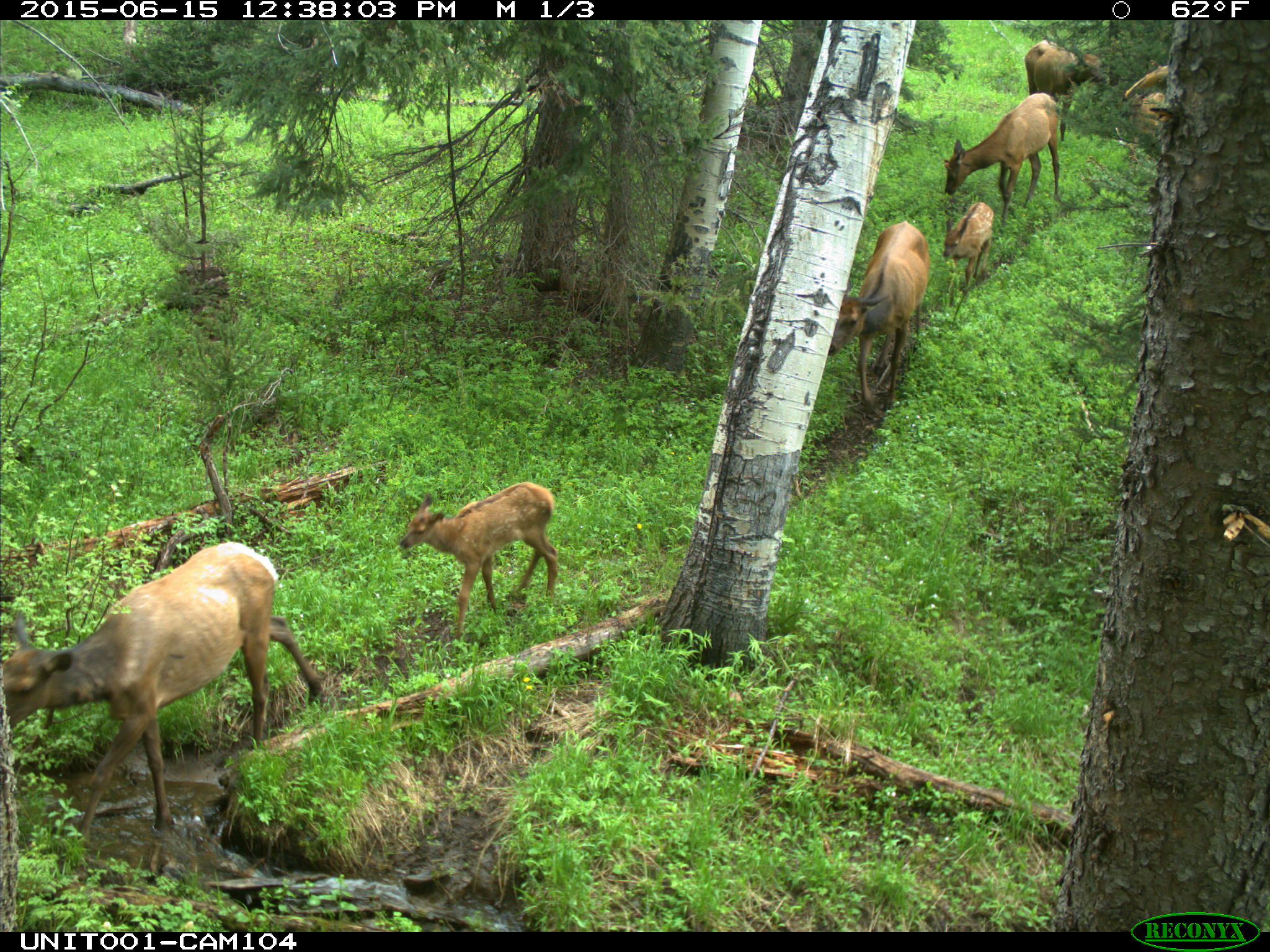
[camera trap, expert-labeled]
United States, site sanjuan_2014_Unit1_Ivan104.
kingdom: Animalia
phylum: Chordata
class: Mammalia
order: Artiodactyla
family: Cervidae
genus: Cervus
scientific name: Cervus elaphus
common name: red deer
Cervus elaphus (red deer).